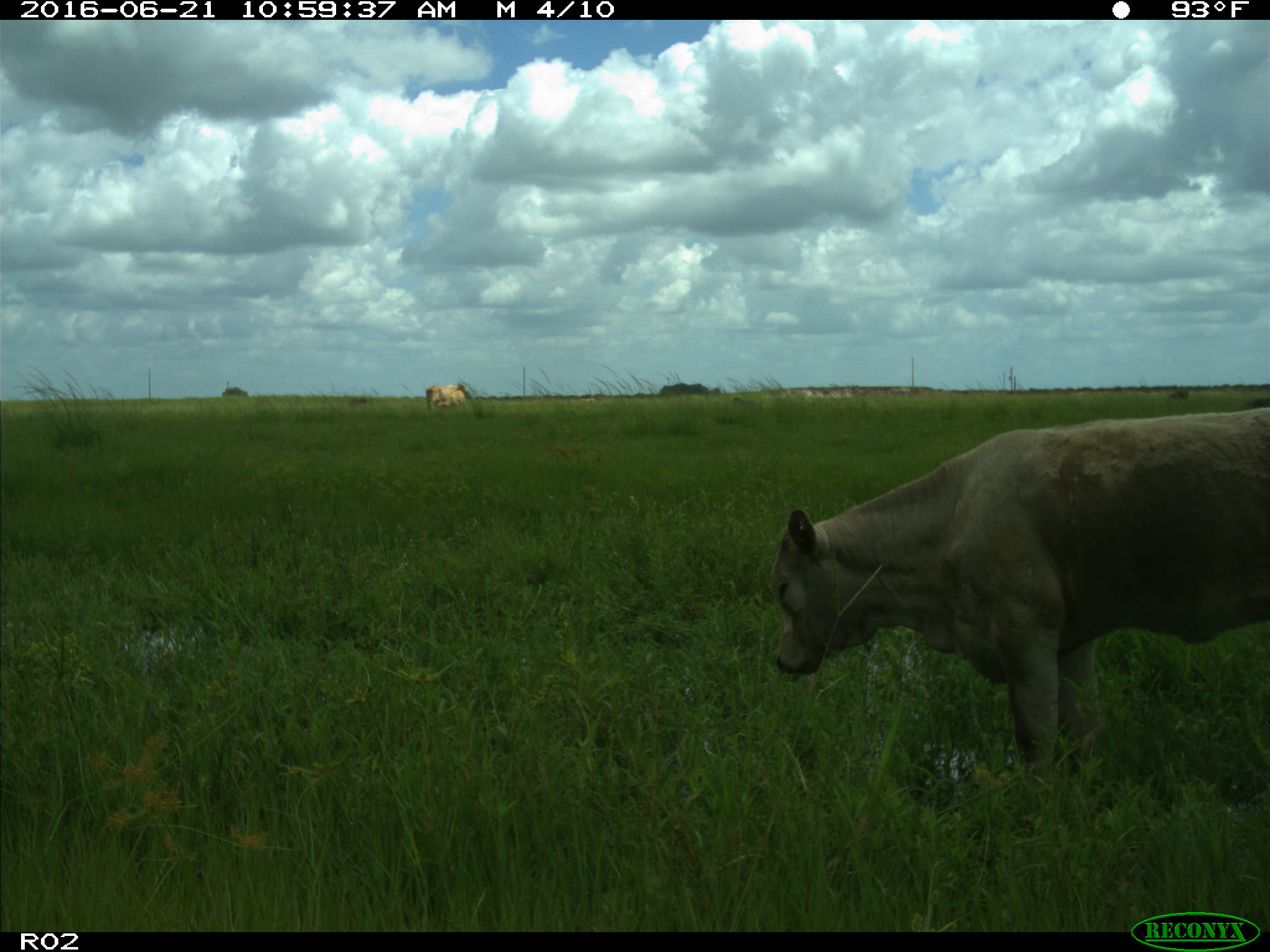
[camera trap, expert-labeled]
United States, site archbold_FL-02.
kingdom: Animalia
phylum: Chordata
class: Mammalia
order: Artiodactyla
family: Bovidae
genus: Bos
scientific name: Bos taurus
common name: domestic cow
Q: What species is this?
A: Bos taurus (domestic cow).